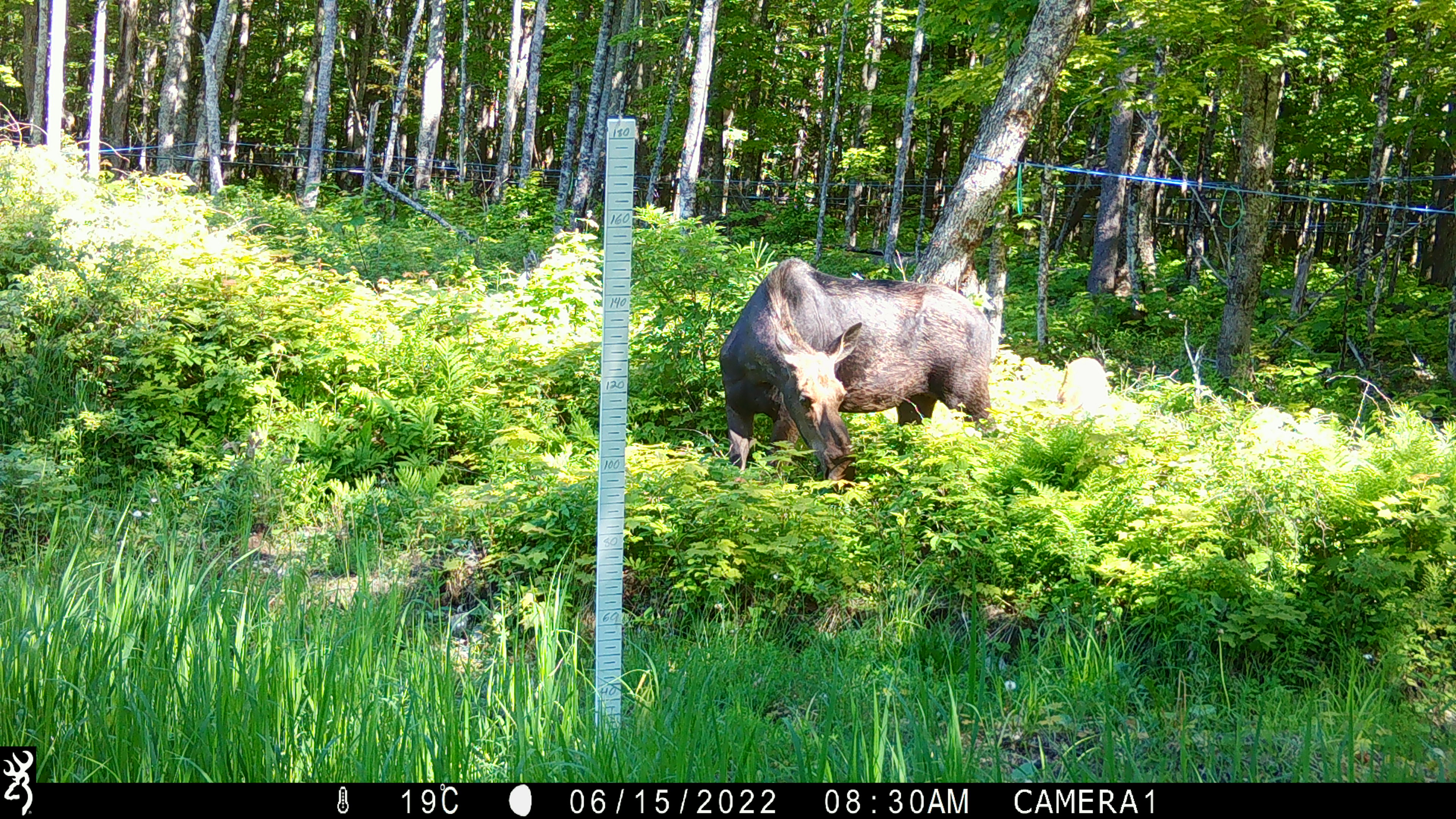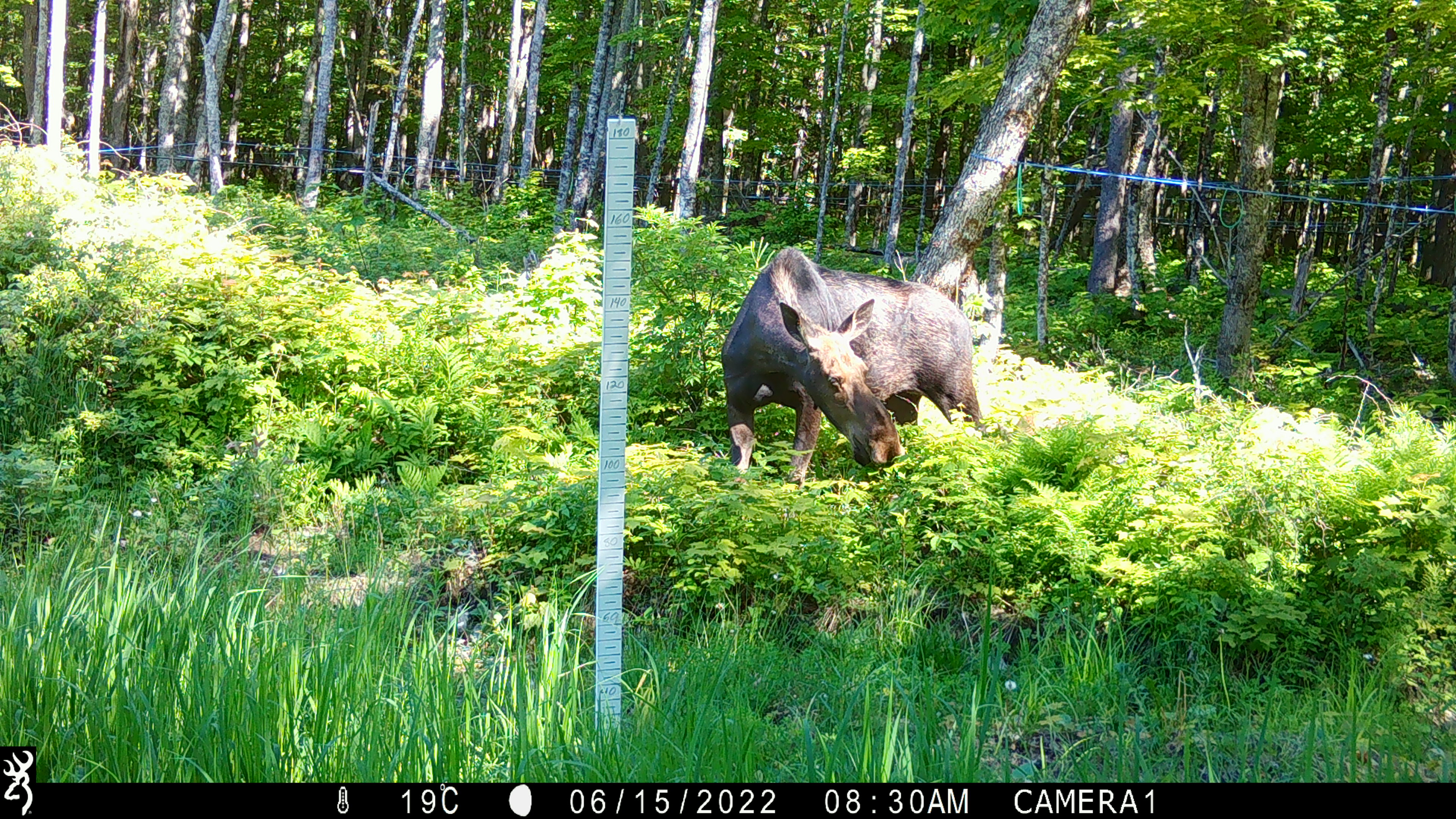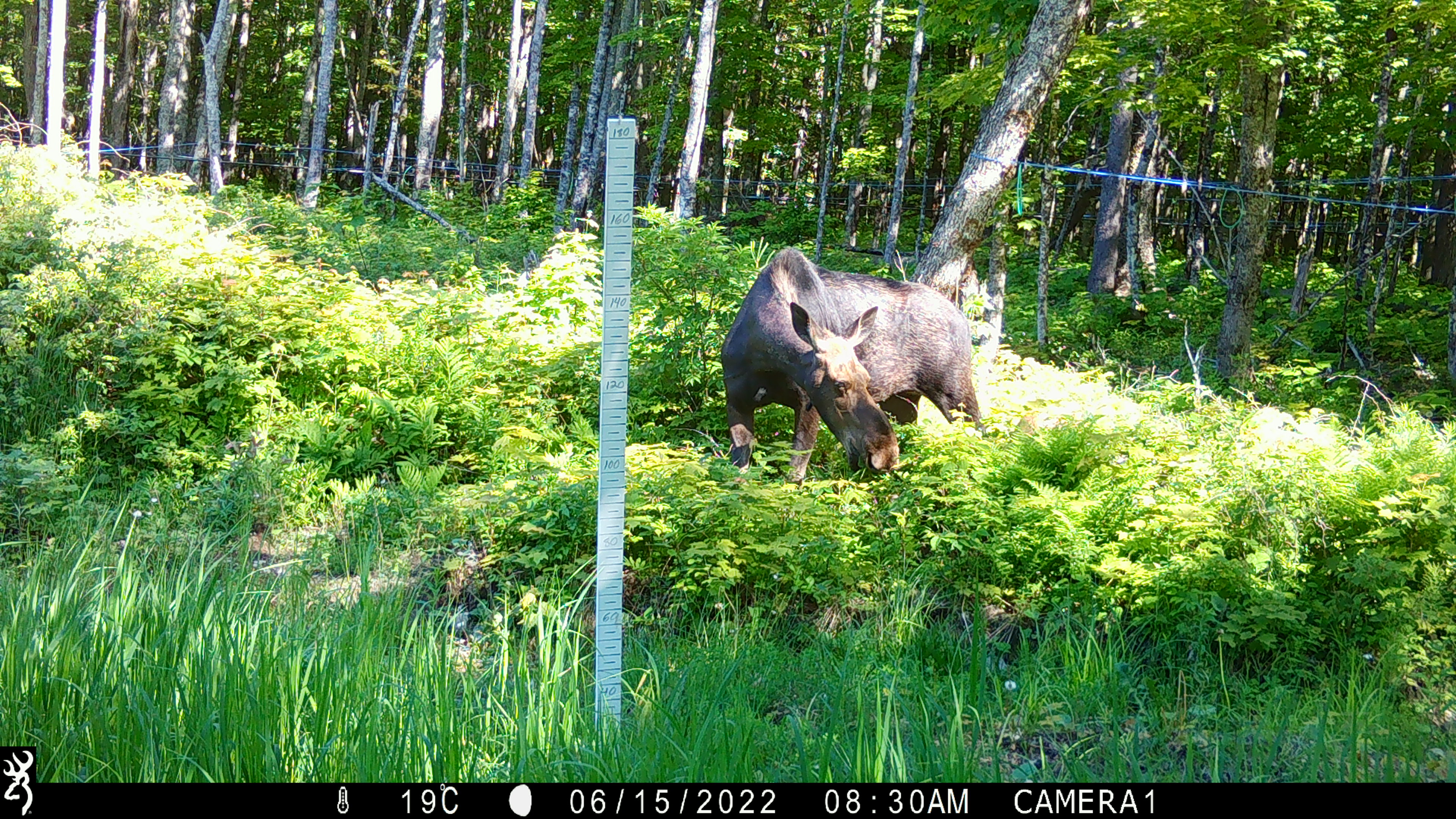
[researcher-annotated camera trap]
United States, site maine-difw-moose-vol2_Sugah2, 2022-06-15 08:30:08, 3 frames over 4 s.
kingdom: Animalia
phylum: Chordata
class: Mammalia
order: Artiodactyla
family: Cervidae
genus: Alces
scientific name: Alces alces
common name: moose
Moose (Alces alces).